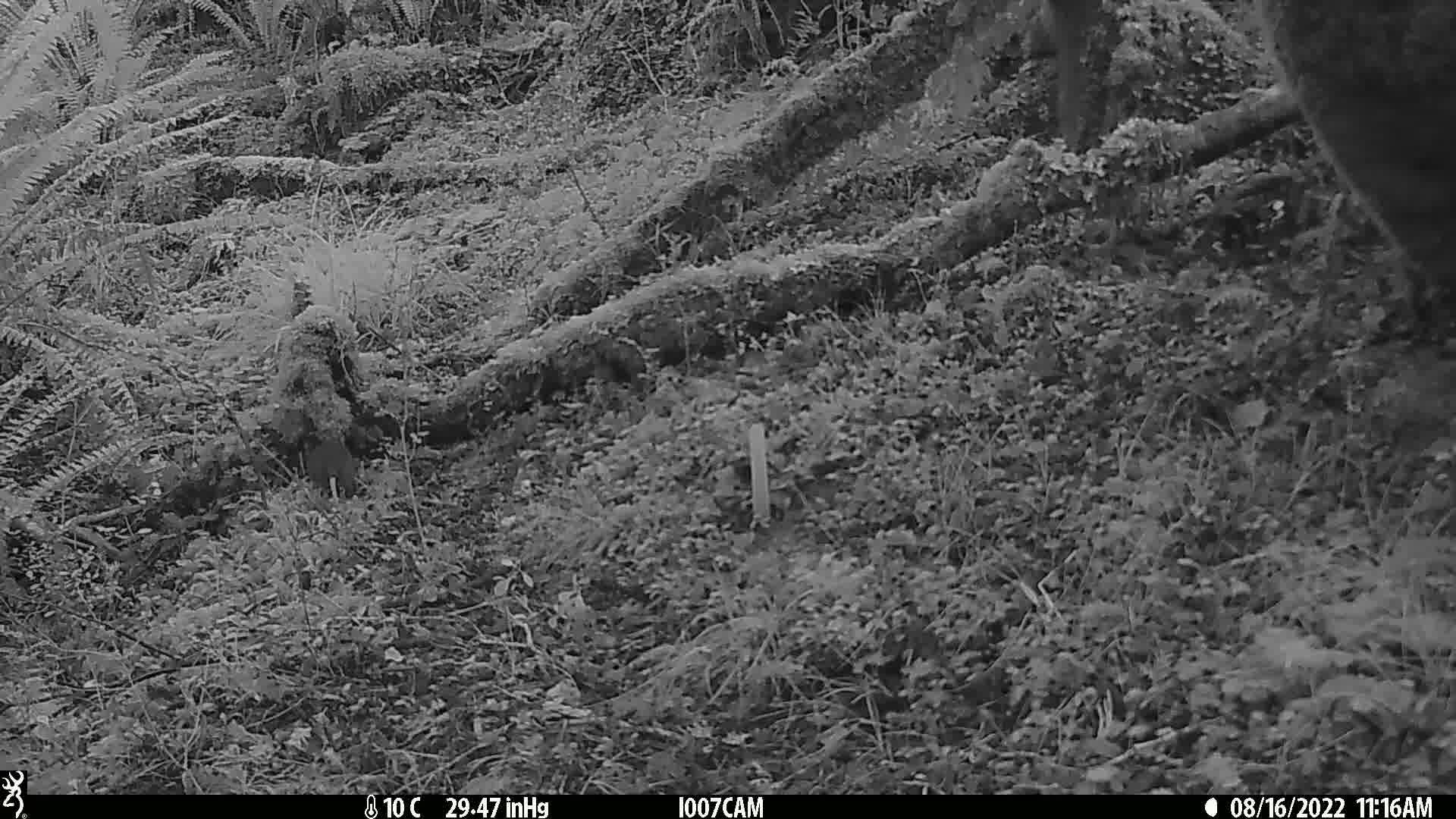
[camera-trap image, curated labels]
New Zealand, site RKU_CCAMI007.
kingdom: Animalia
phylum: Chordata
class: Mammalia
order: Rodentia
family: Muridae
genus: Rattus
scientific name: Rattus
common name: rat